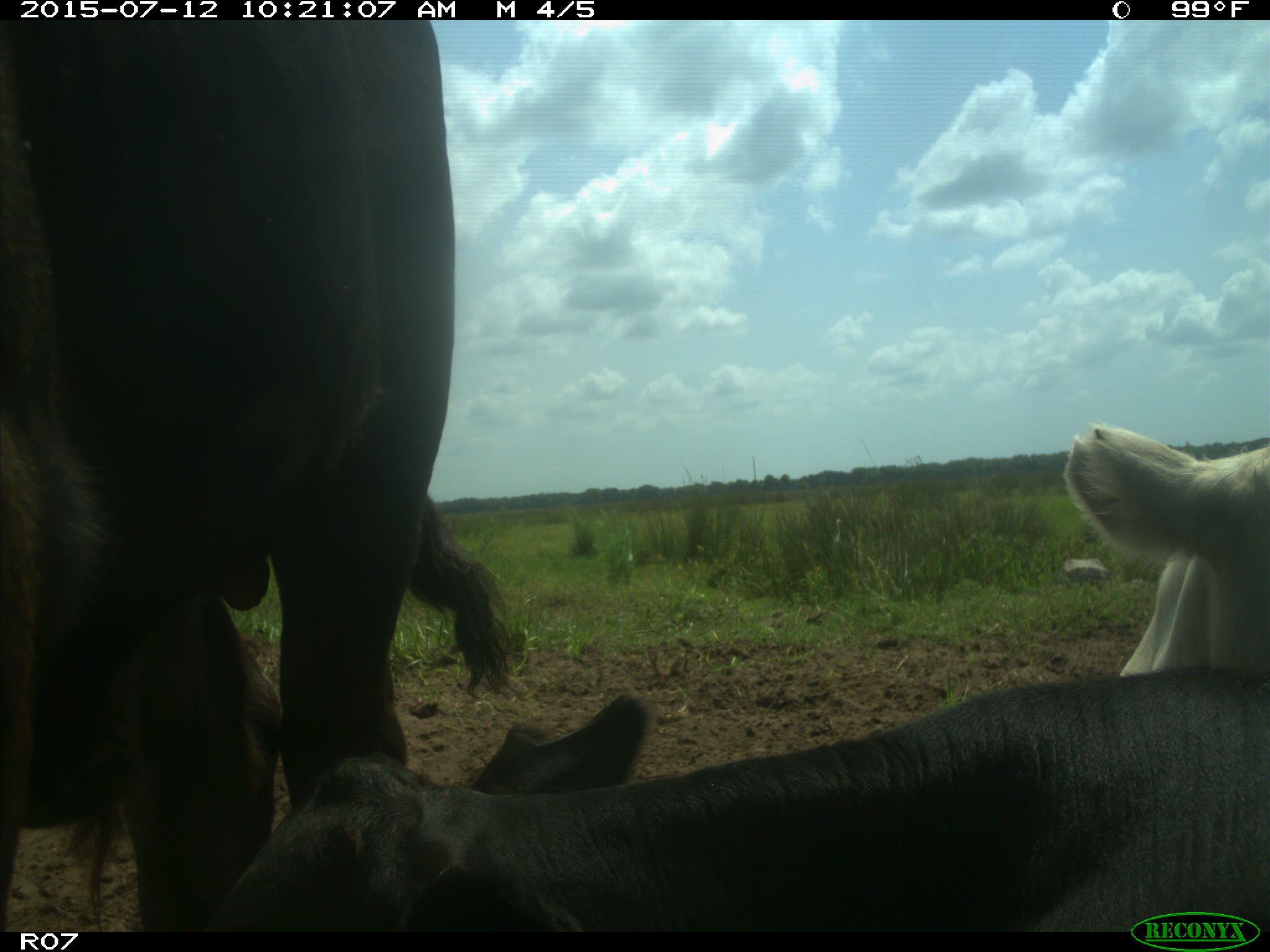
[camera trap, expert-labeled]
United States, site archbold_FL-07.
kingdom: Animalia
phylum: Chordata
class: Mammalia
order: Artiodactyla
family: Bovidae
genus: Bos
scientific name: Bos taurus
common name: domestic cow